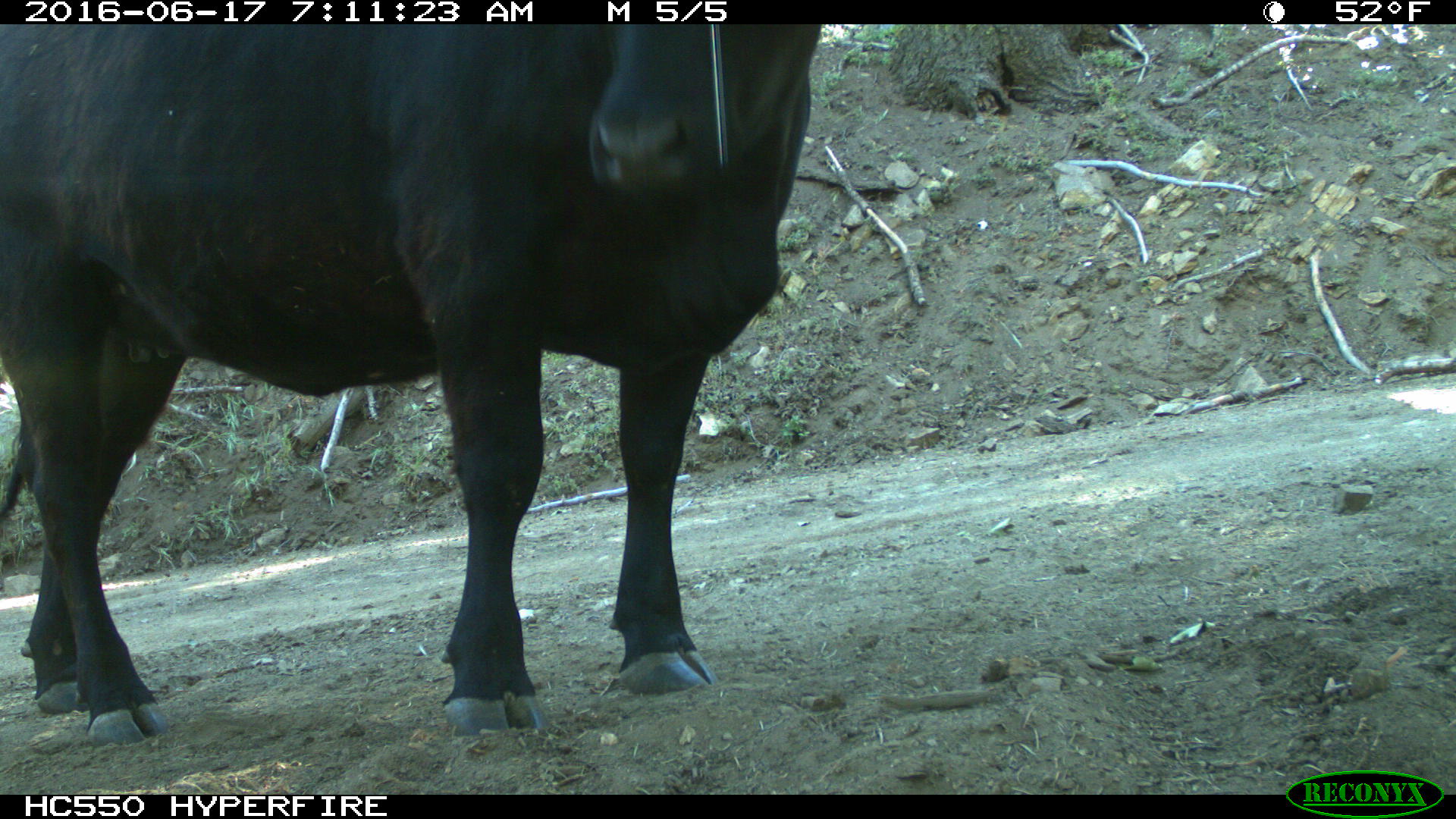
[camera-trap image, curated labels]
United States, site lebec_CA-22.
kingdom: Animalia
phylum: Chordata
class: Mammalia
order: Artiodactyla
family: Bovidae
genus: Bos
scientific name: Bos taurus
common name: domestic cow